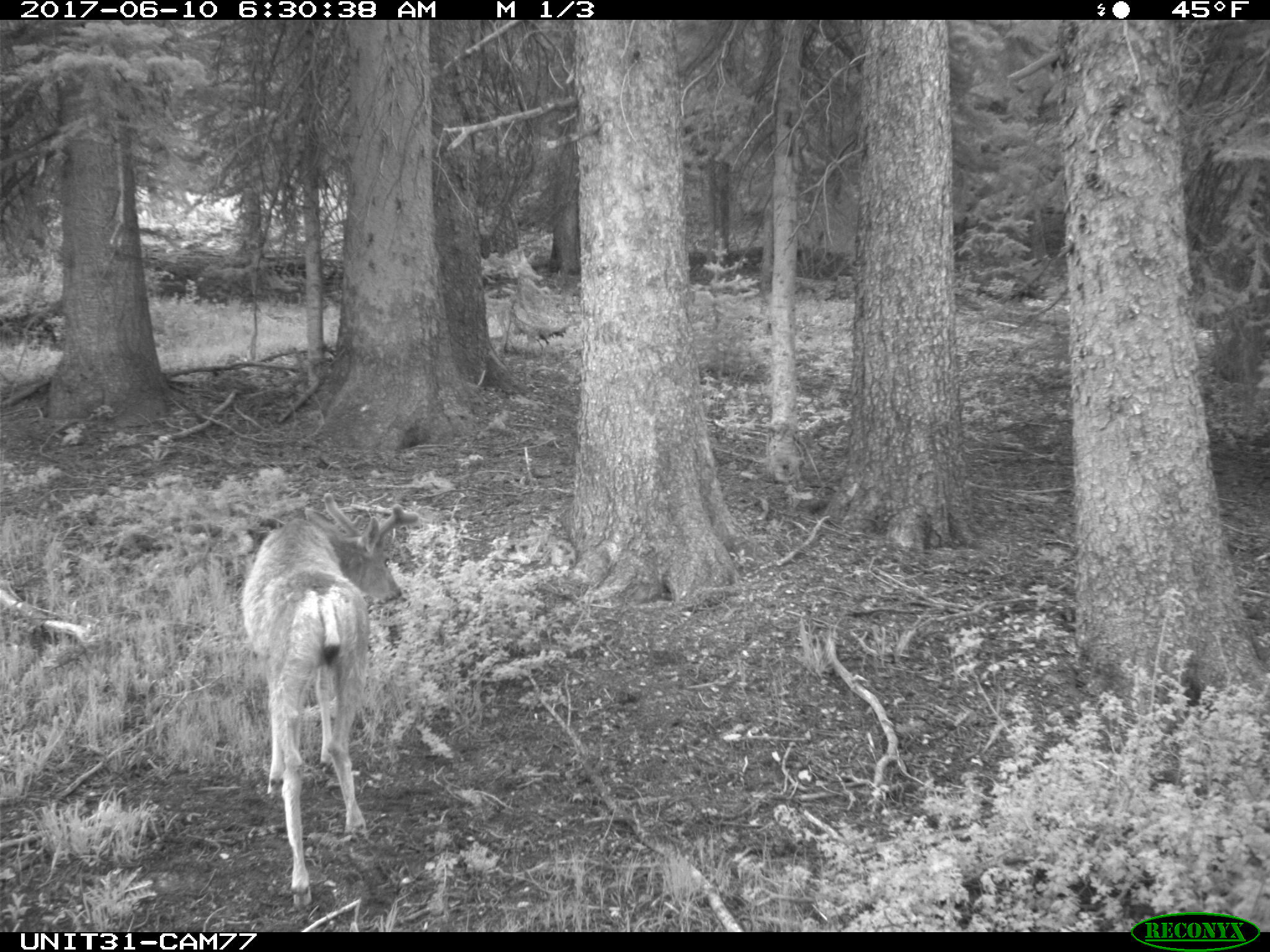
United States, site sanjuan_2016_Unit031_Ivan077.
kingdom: Animalia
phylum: Chordata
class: Mammalia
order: Artiodactyla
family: Cervidae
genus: Odocoileus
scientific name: Odocoileus hemionus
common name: mule deer